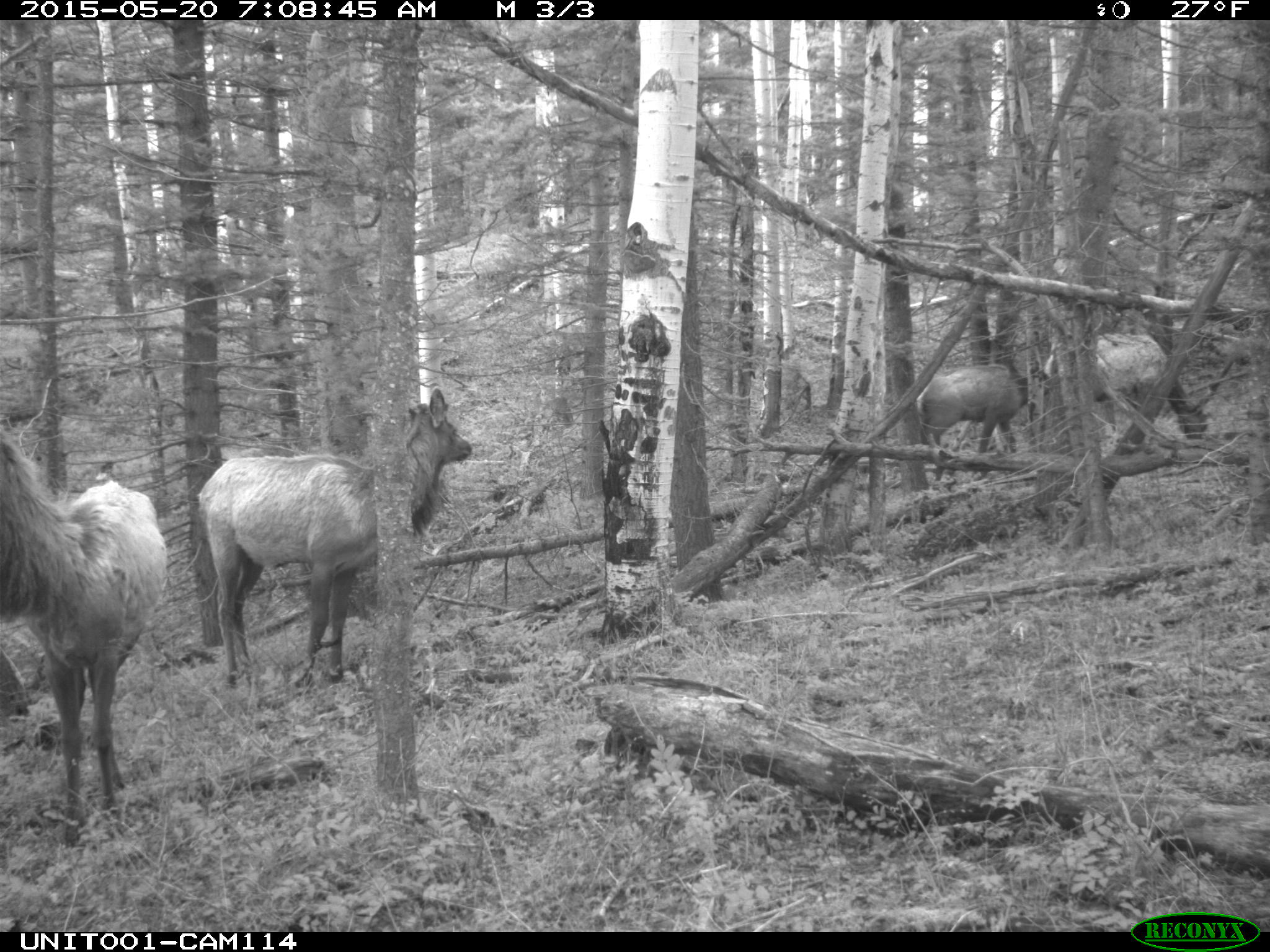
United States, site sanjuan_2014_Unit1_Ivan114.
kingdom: Animalia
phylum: Chordata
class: Mammalia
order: Artiodactyla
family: Cervidae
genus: Cervus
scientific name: Cervus elaphus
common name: red deer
Cervus elaphus (red deer).